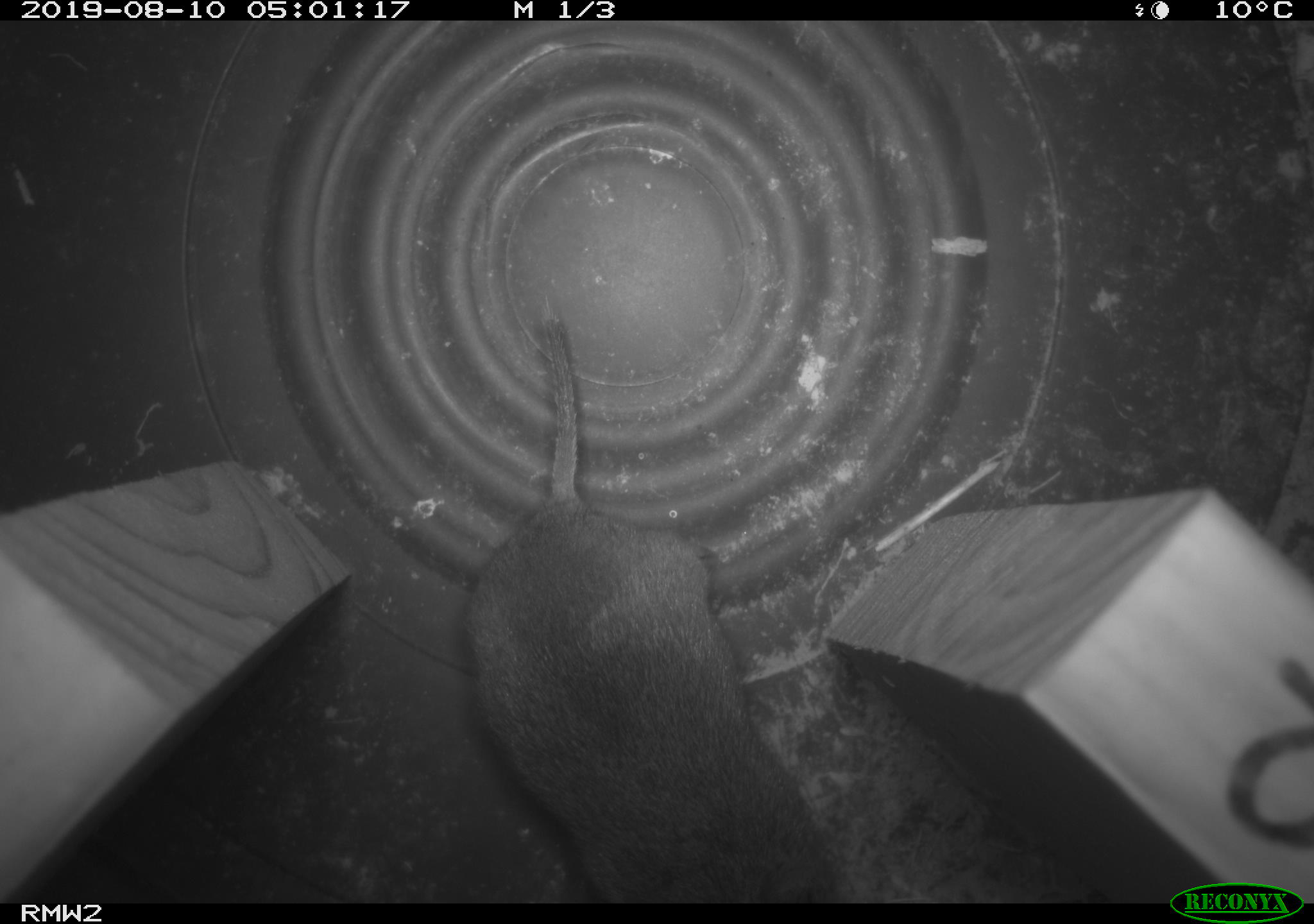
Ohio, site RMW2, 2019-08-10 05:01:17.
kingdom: Animalia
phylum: Chordata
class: Mammalia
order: Rodentia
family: Cricetidae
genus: Microtus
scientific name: Microtus pennsylvanicus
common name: meadow vole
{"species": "meadow vole (Microtus pennsylvanicus)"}